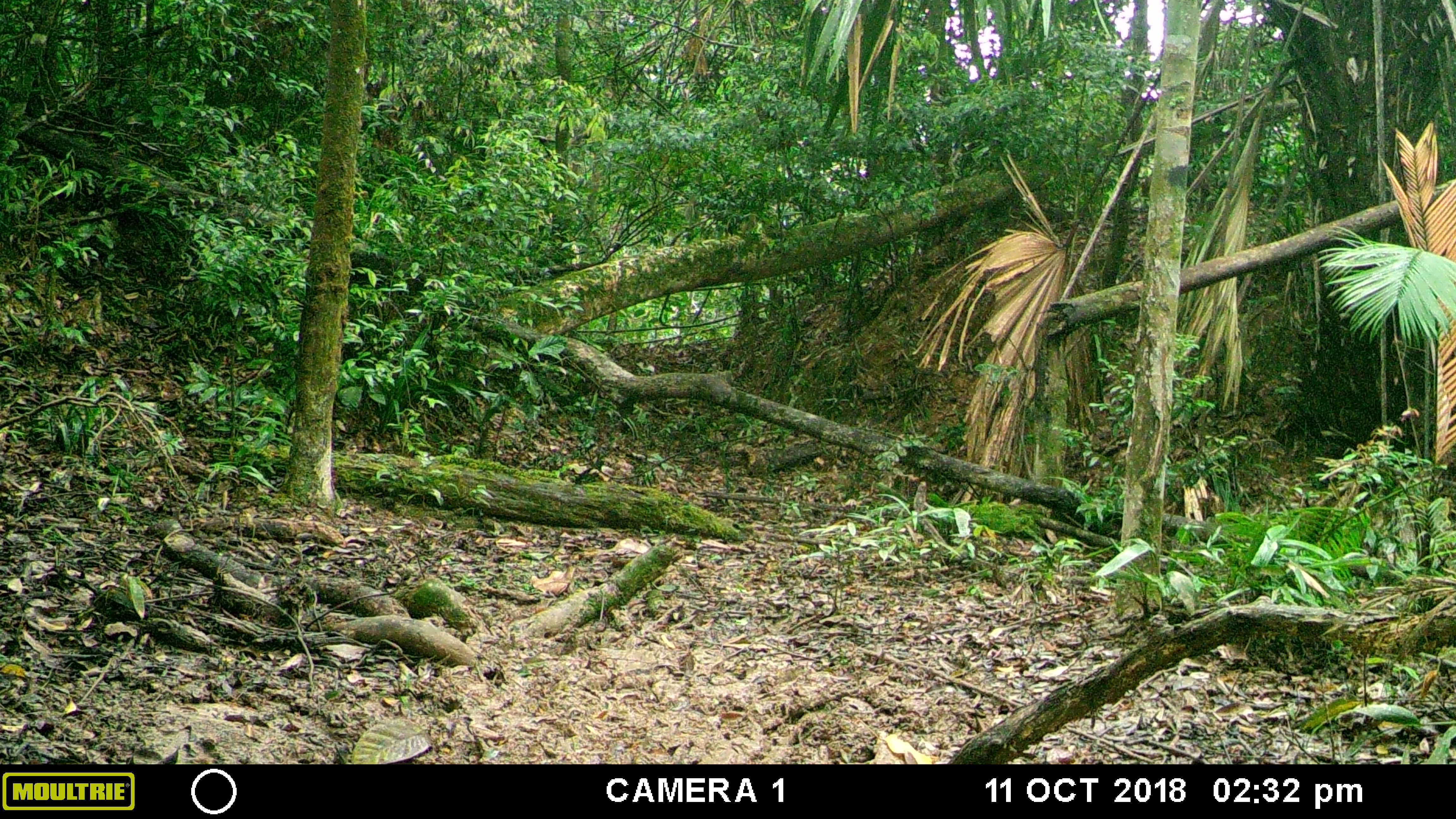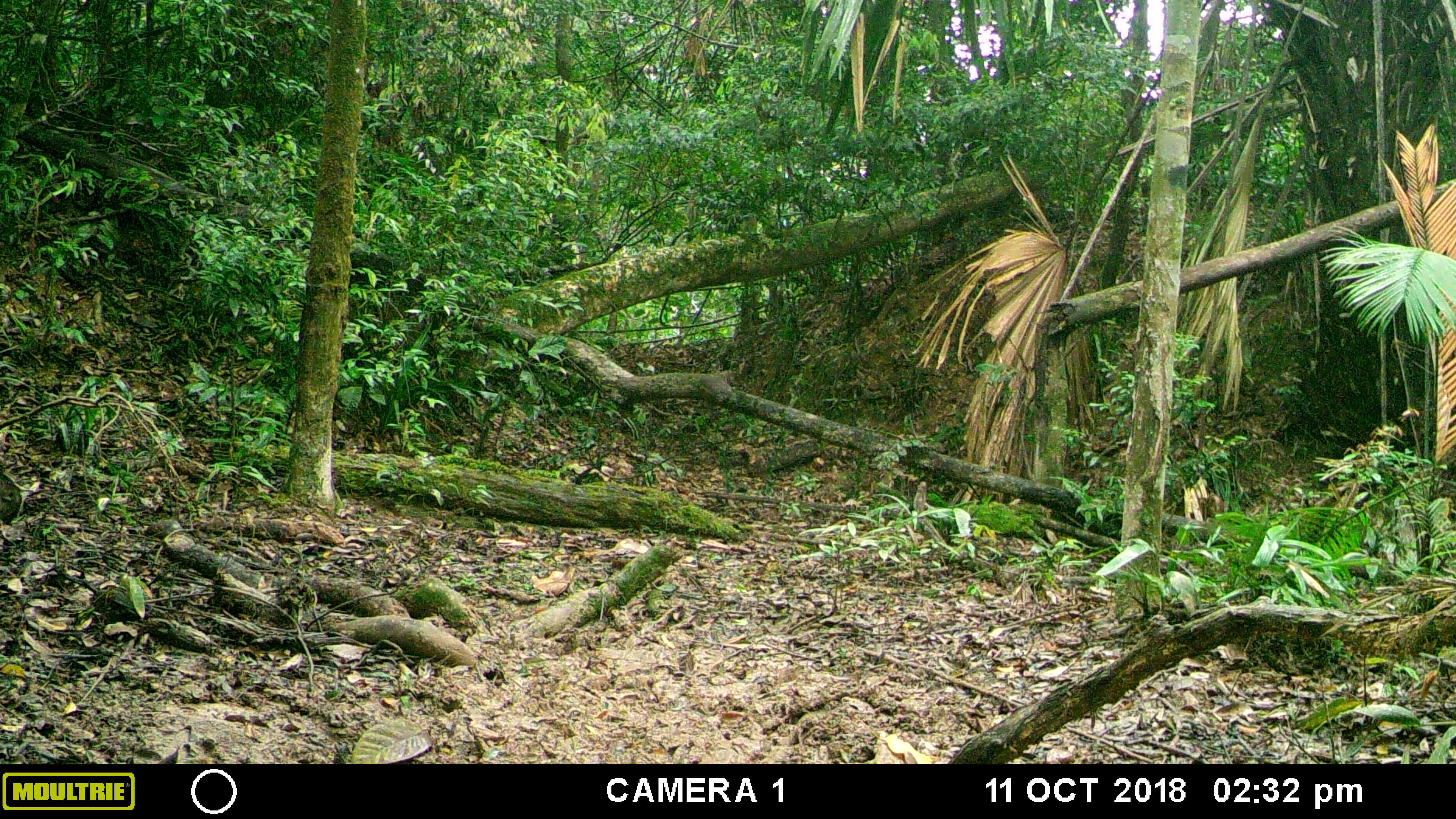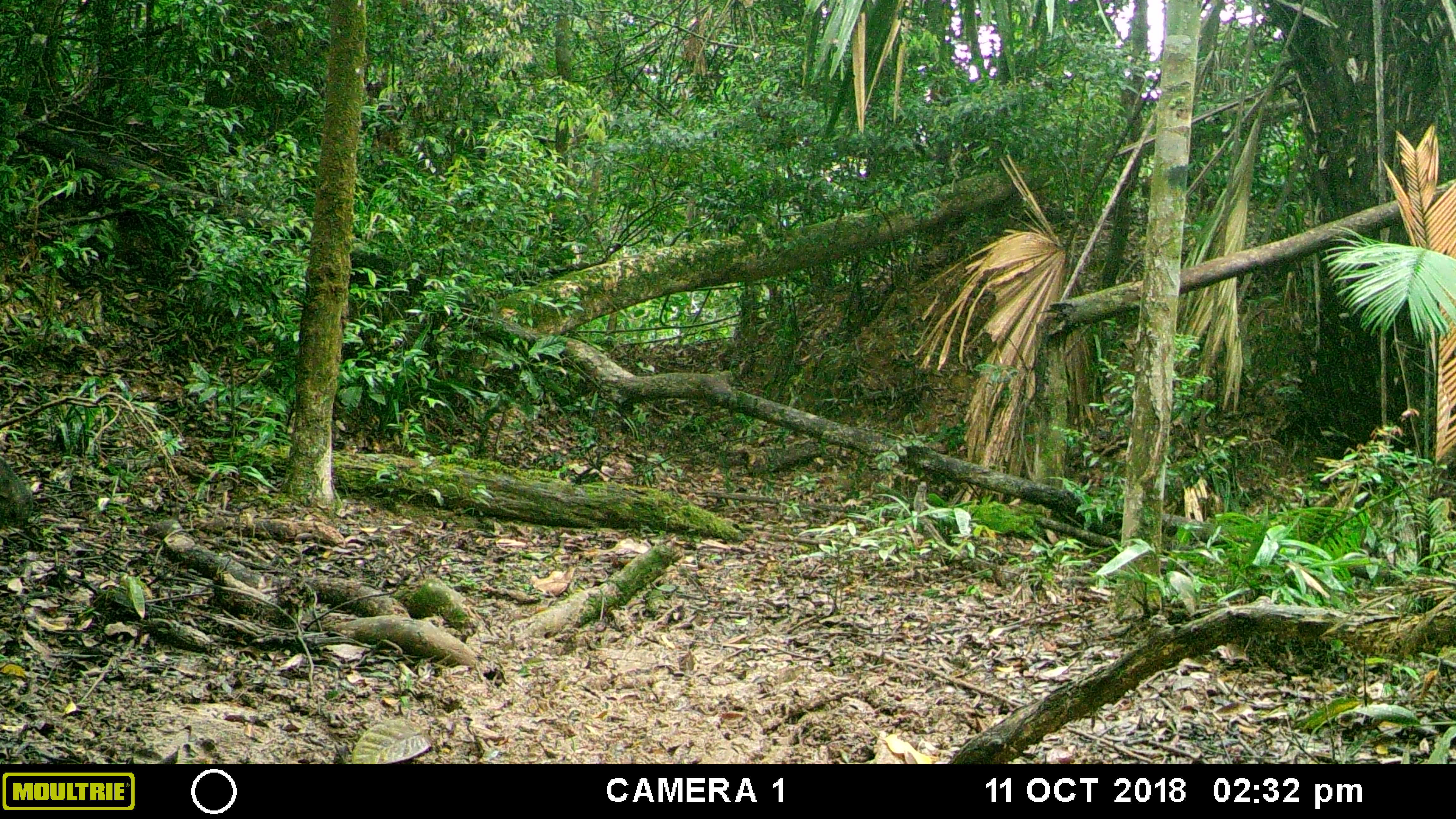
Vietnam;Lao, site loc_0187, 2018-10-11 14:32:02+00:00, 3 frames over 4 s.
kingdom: Animalia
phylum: Chordata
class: Mammalia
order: Artiodactyla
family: Suidae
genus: Sus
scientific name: Sus scrofa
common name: eurasian wild pig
Eurasian wild pig (Sus scrofa). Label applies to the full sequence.